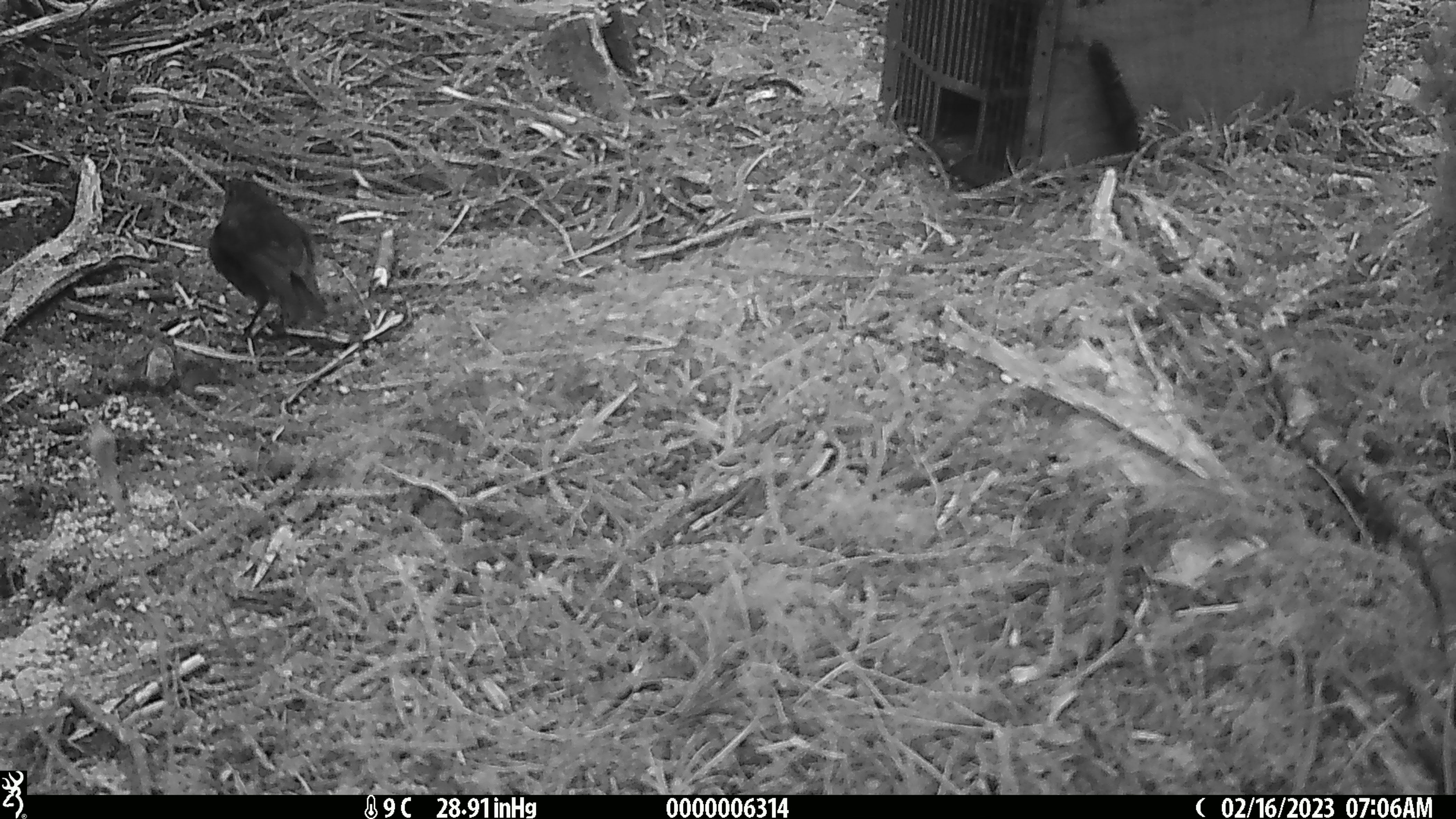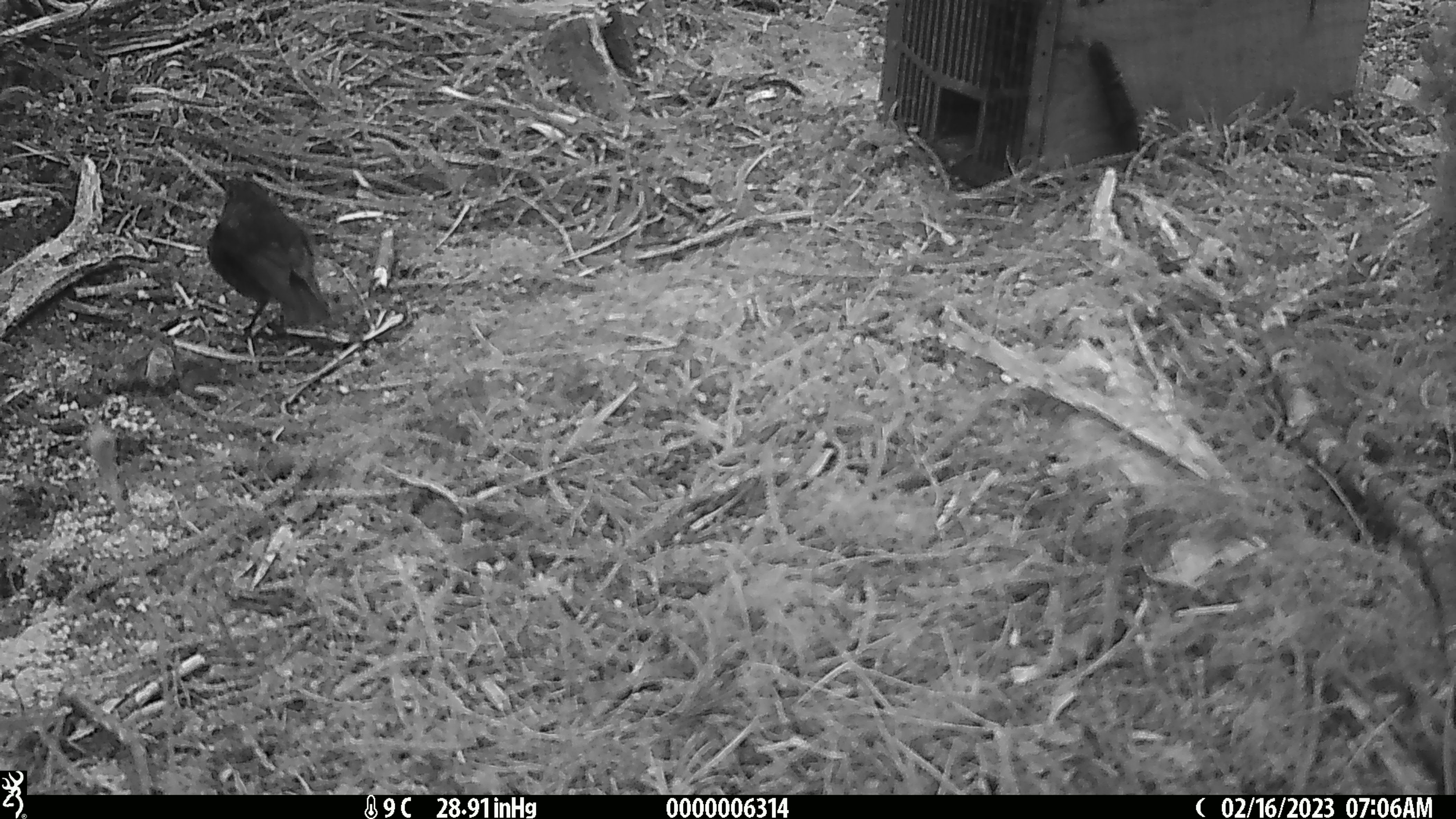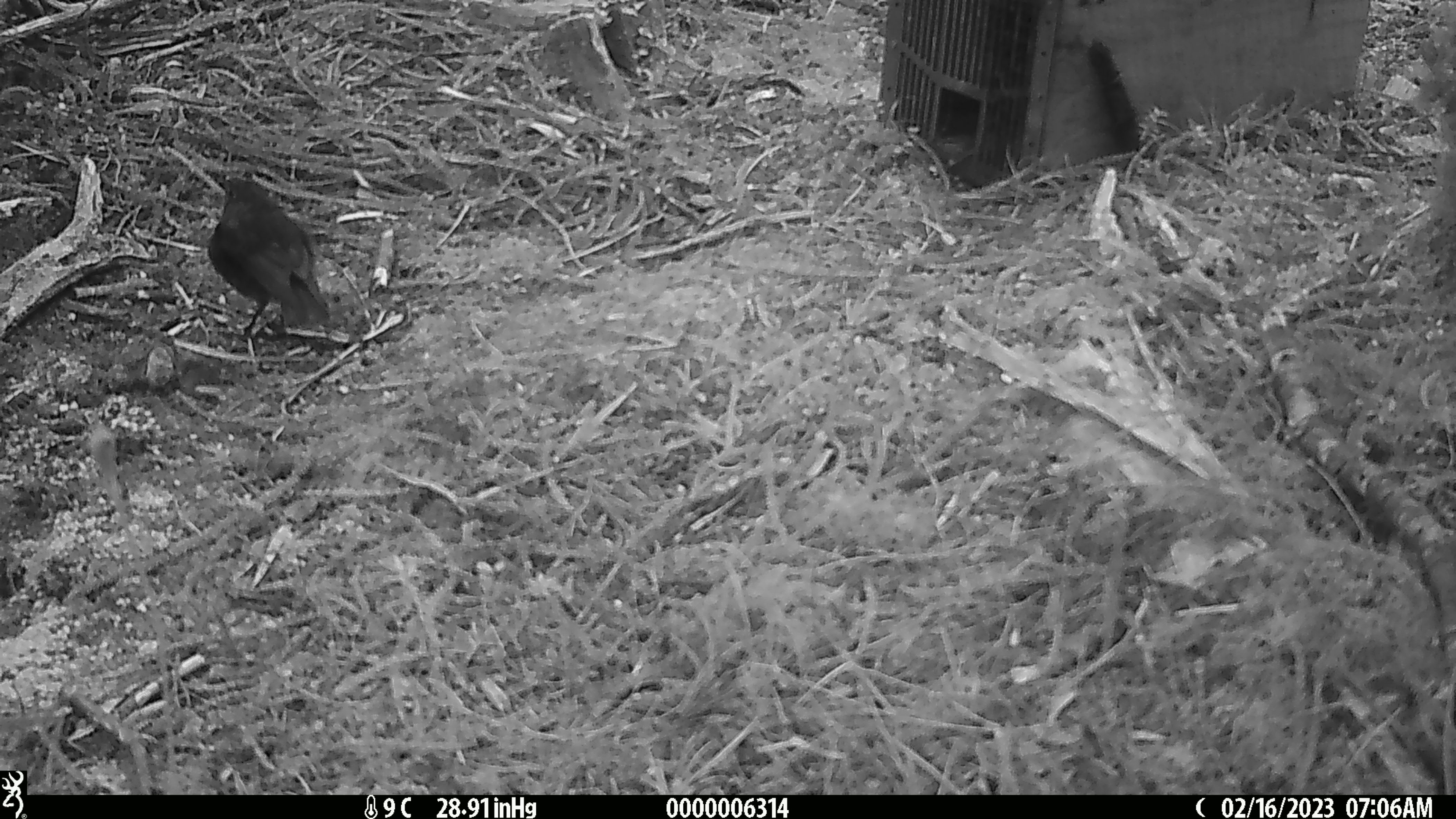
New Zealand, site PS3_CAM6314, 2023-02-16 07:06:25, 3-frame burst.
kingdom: Animalia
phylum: Chordata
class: Aves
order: Passeriformes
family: Petroicidae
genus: Petroica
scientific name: Petroica australis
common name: new zealand robin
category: robin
Robin (new zealand robin) (Petroica australis).